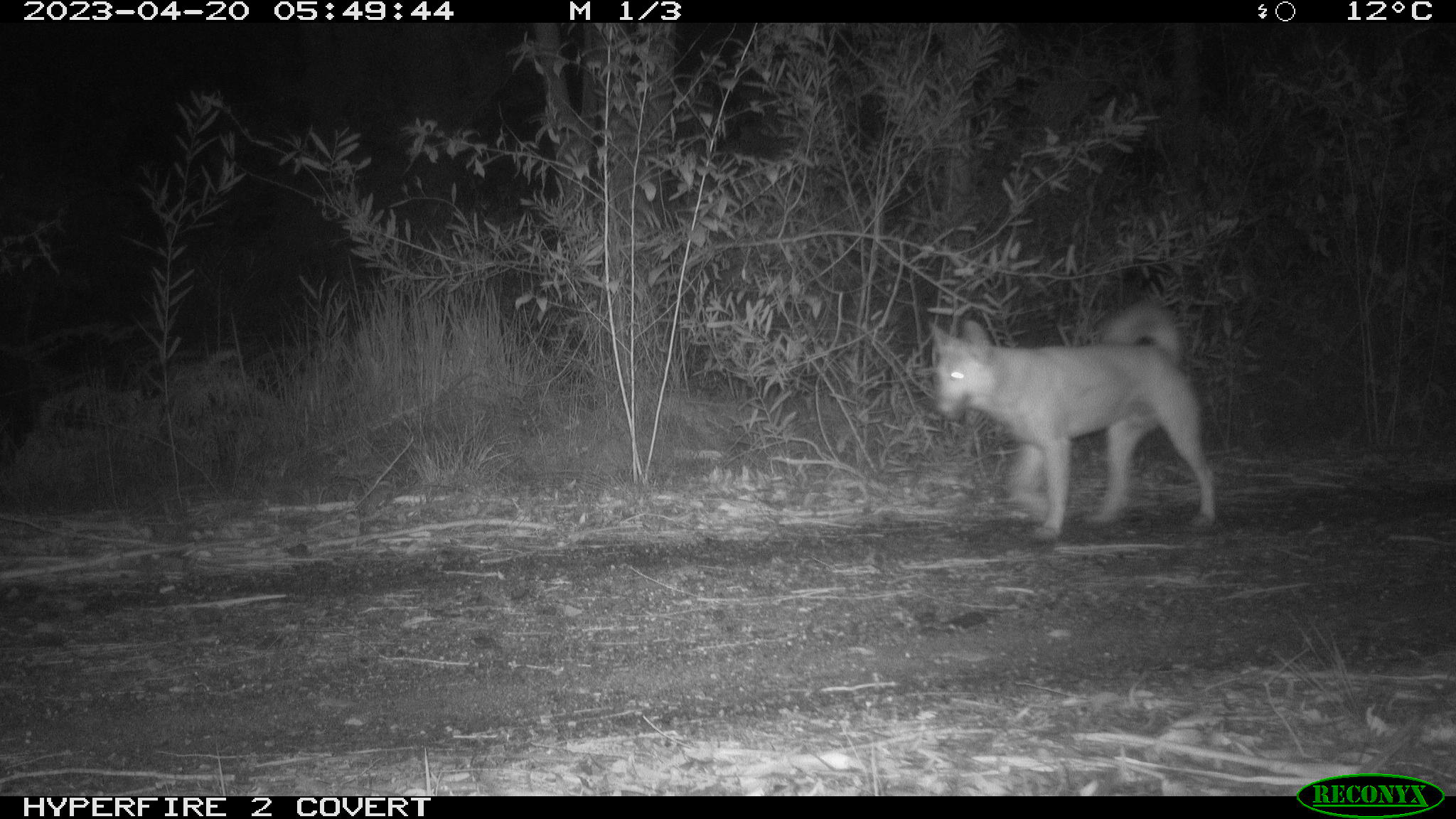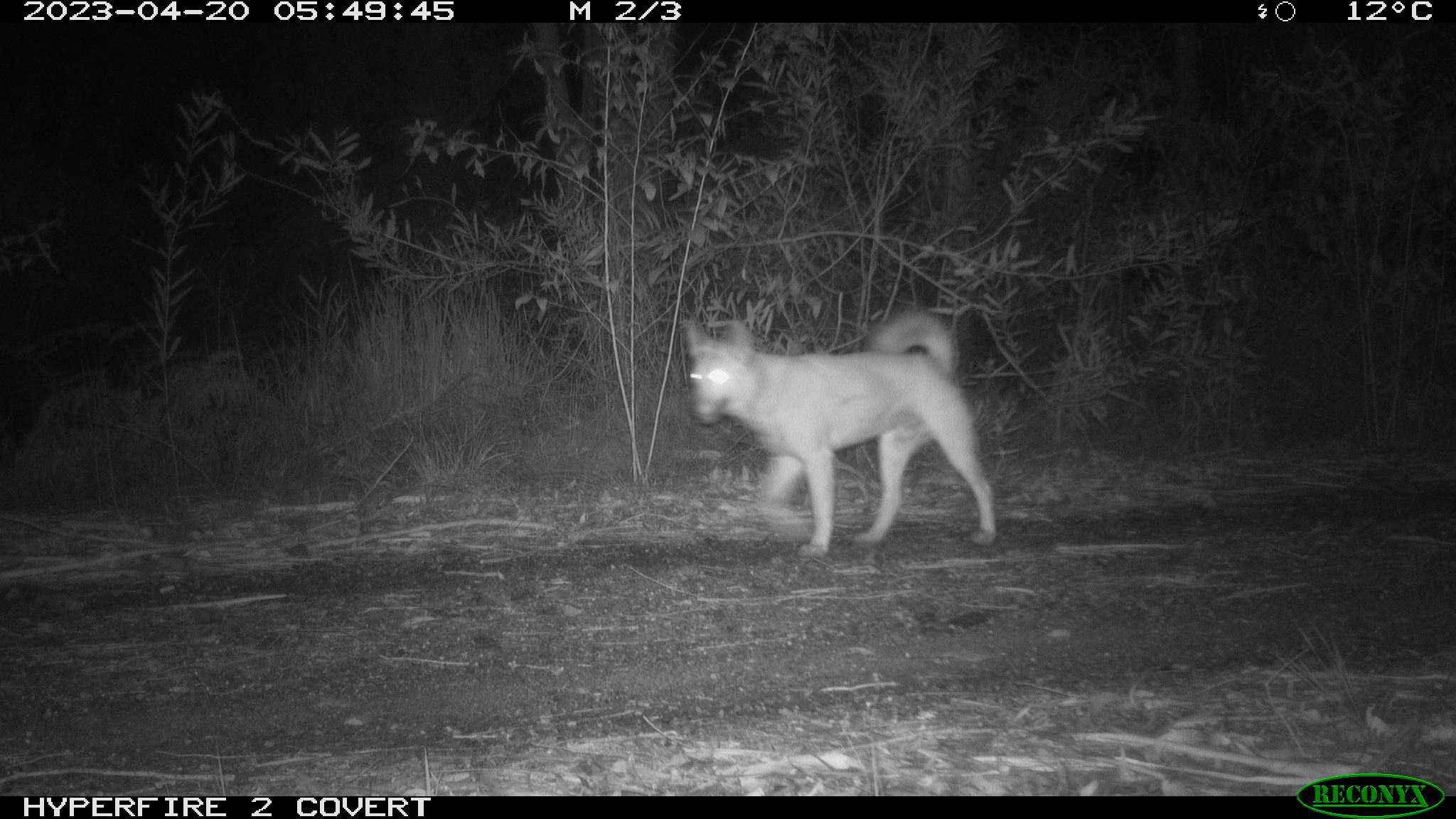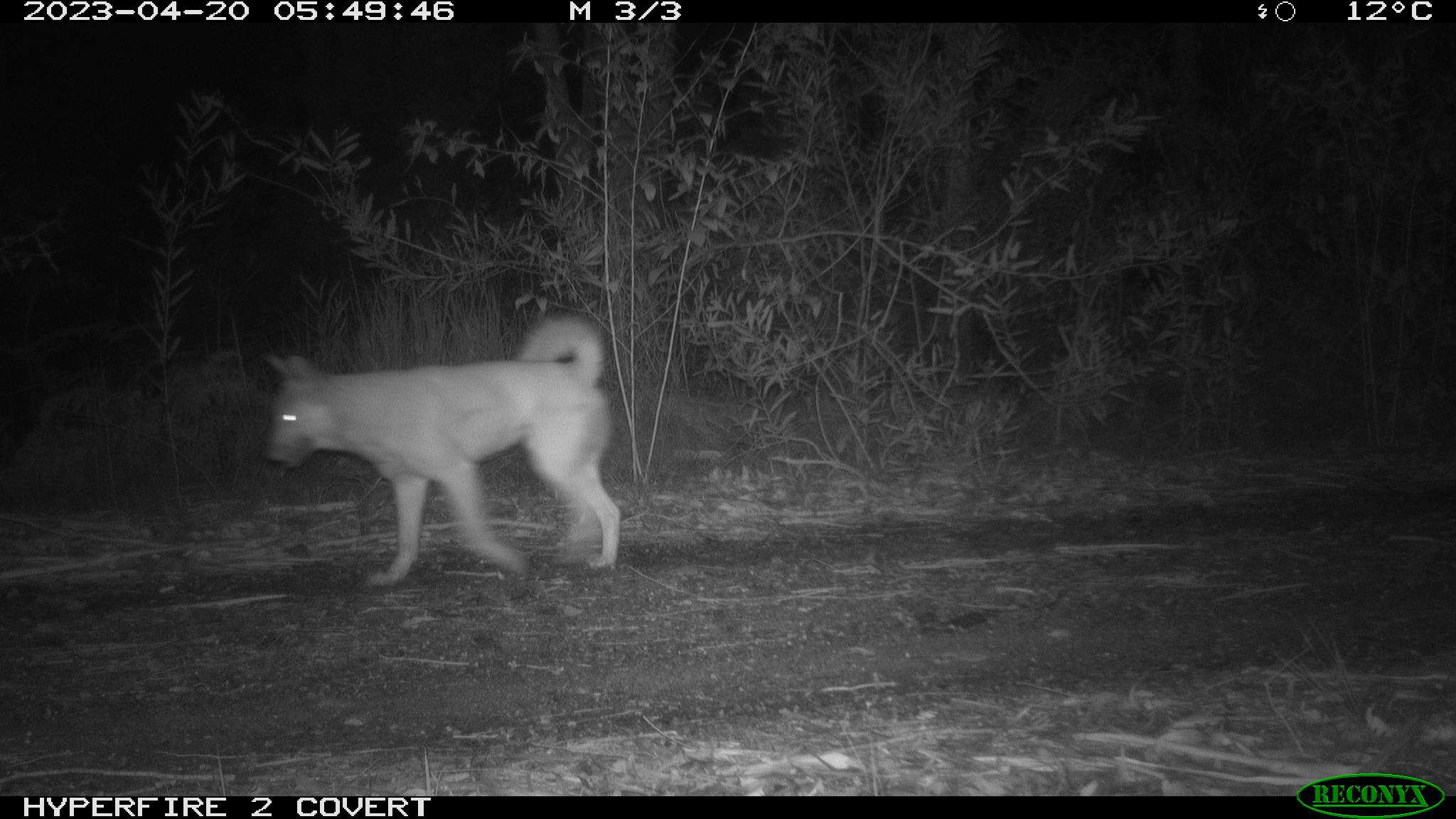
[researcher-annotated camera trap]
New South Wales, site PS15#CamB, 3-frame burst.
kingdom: Animalia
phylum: Chordata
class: Mammalia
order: Carnivora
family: Canidae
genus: Canis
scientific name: Canis familiaris dingo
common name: dingo